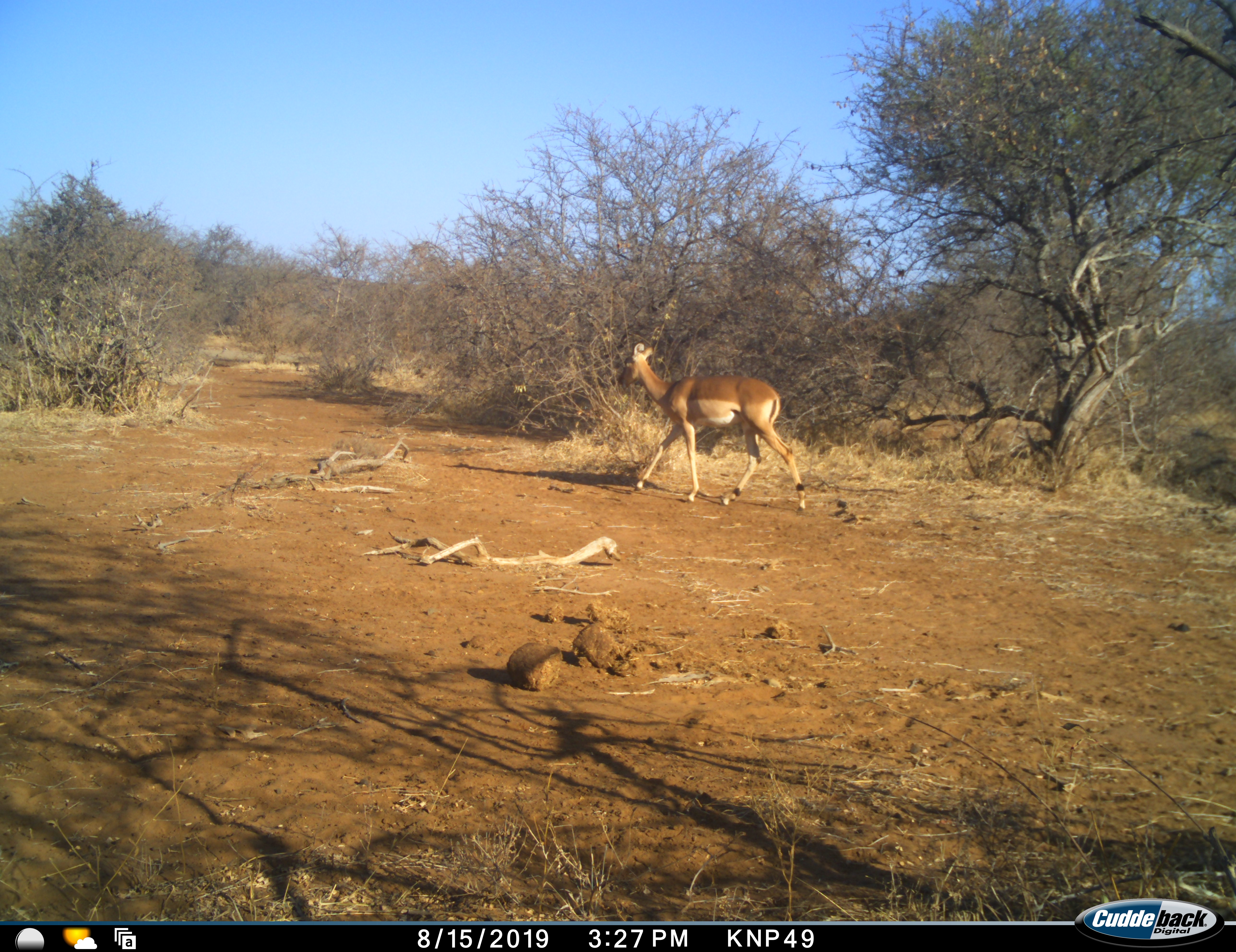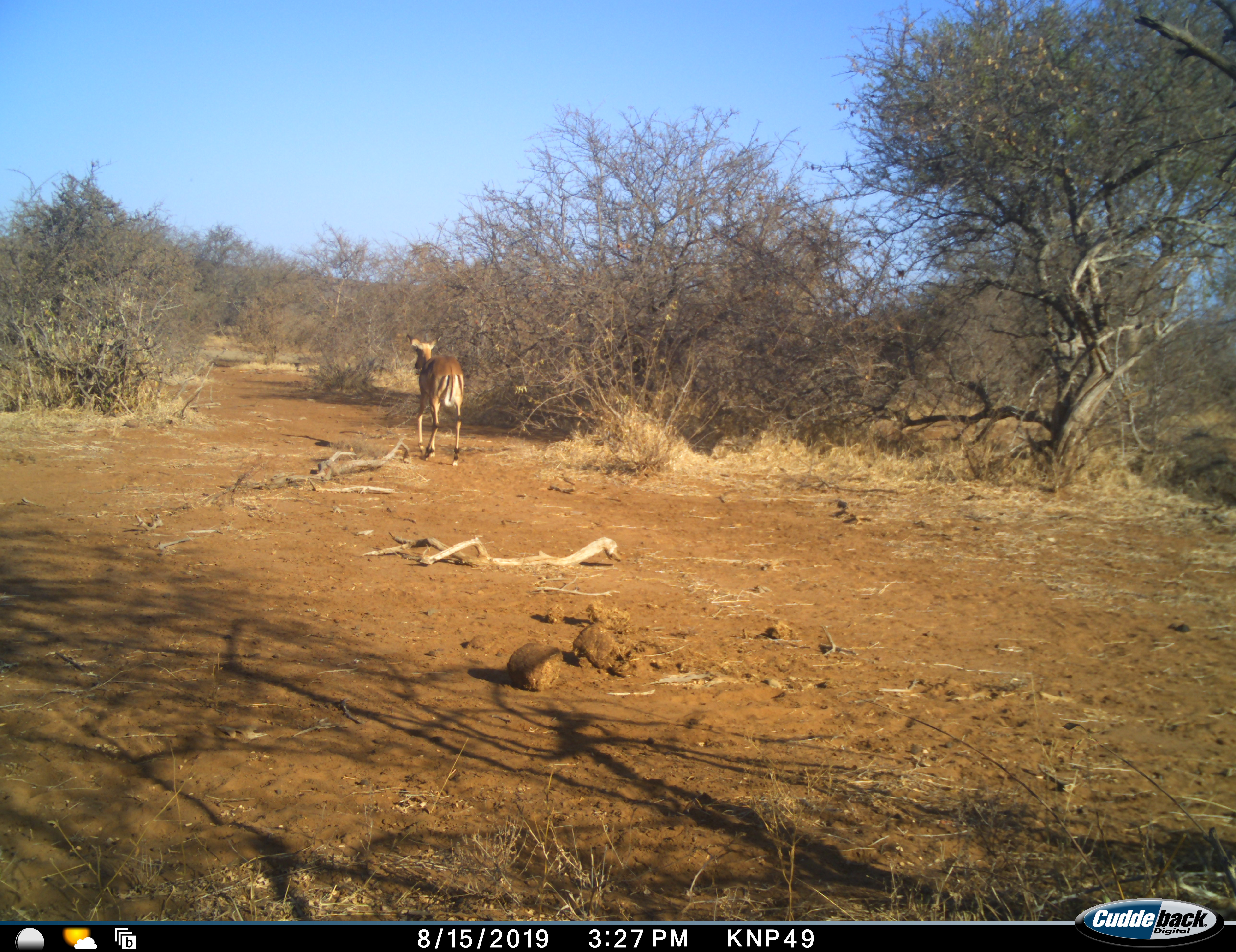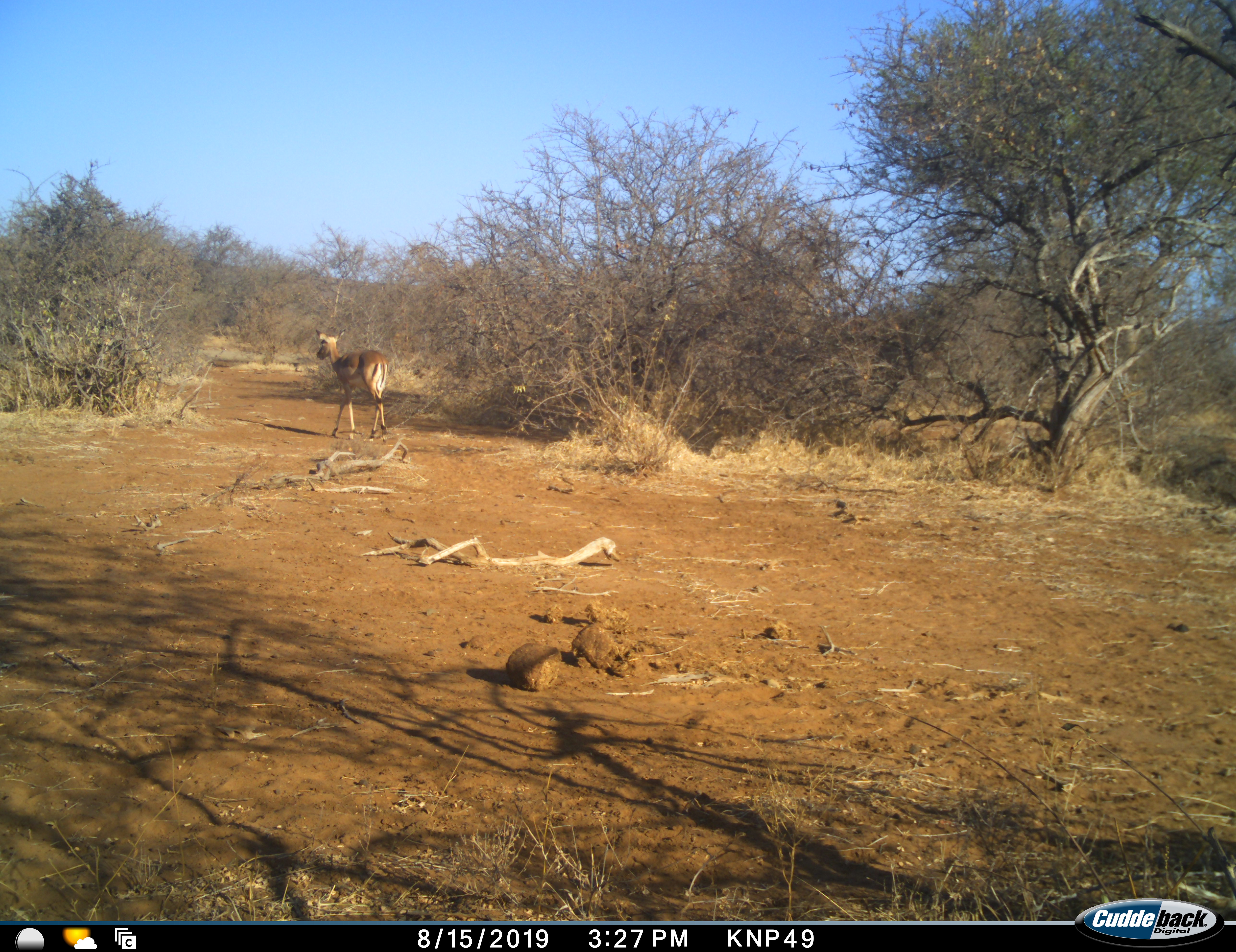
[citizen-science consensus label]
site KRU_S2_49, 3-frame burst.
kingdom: Animalia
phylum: Chordata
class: Mammalia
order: Artiodactyla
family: Bovidae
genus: Aepyceros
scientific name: Aepyceros melampus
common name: impala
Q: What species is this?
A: Impala (Aepyceros melampus).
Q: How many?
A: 1.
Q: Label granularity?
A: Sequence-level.